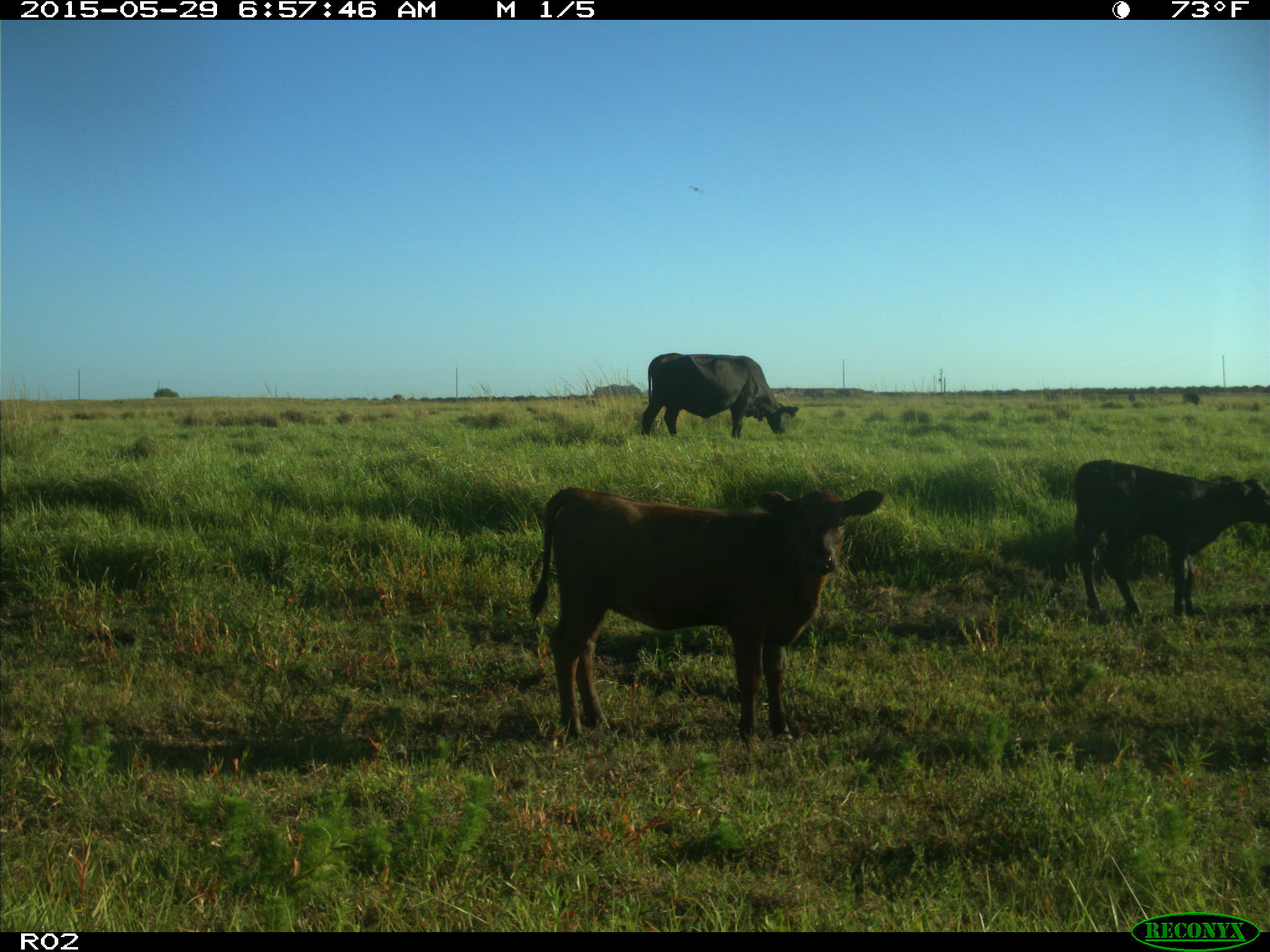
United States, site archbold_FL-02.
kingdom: Animalia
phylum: Chordata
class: Mammalia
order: Artiodactyla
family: Bovidae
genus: Bos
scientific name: Bos taurus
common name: domestic cow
Bos taurus (domestic cow).